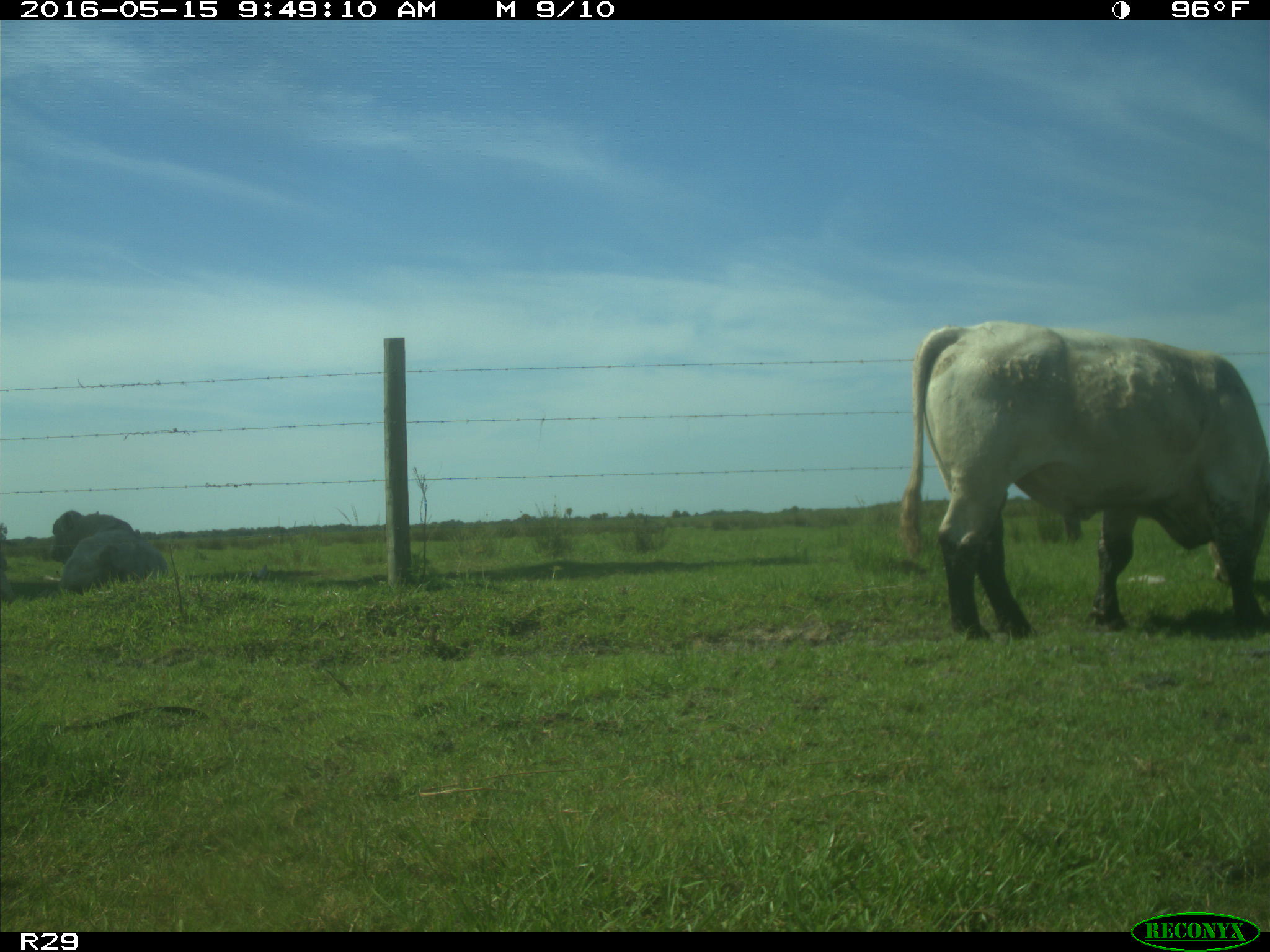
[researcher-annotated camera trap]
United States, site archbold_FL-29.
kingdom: Animalia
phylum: Chordata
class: Mammalia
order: Artiodactyla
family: Bovidae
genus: Bos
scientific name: Bos taurus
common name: domestic cow